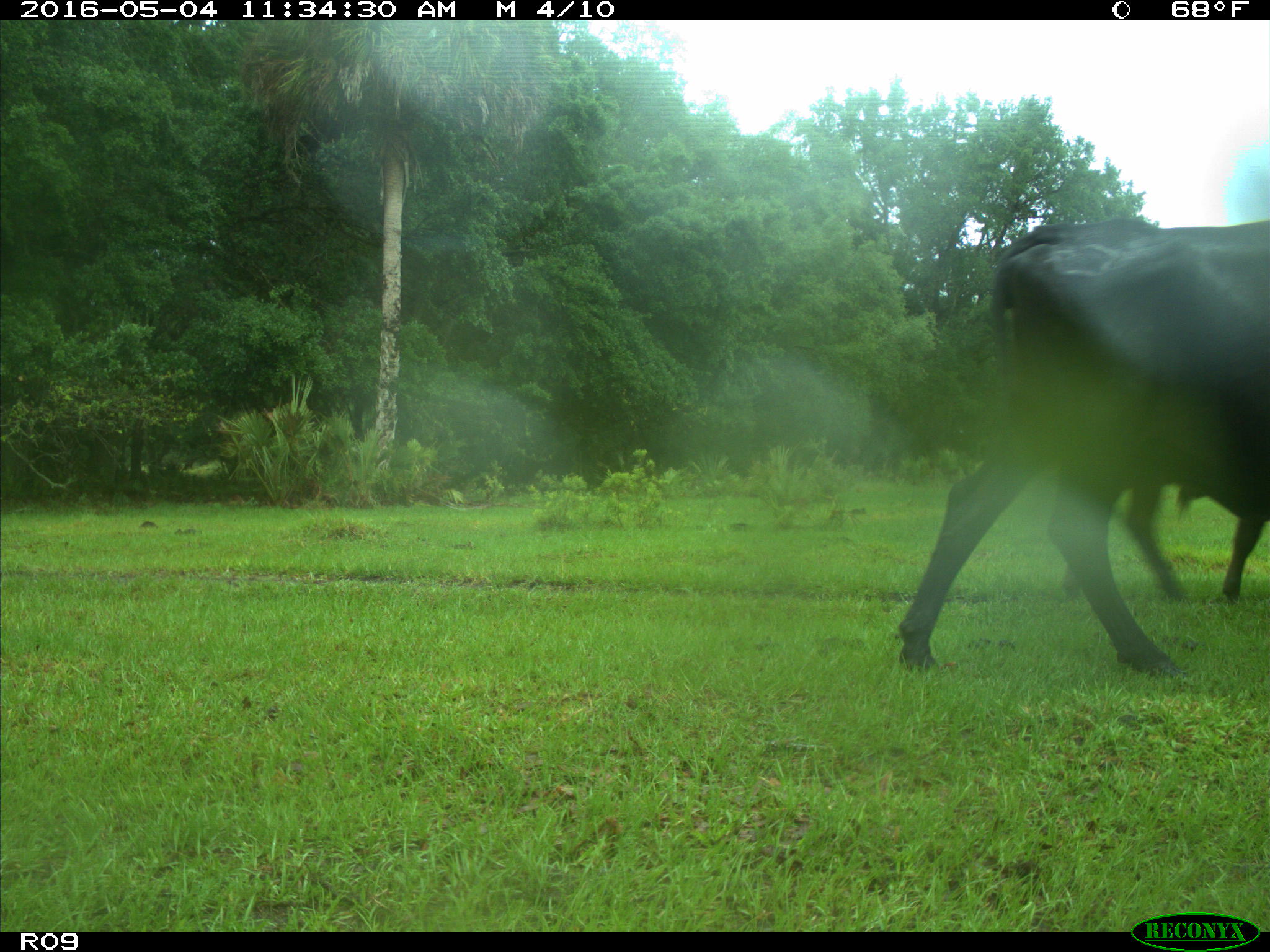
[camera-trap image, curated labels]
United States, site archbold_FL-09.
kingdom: Animalia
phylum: Chordata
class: Mammalia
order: Artiodactyla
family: Bovidae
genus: Bos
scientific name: Bos taurus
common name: domestic cow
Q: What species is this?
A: Bos taurus (domestic cow).